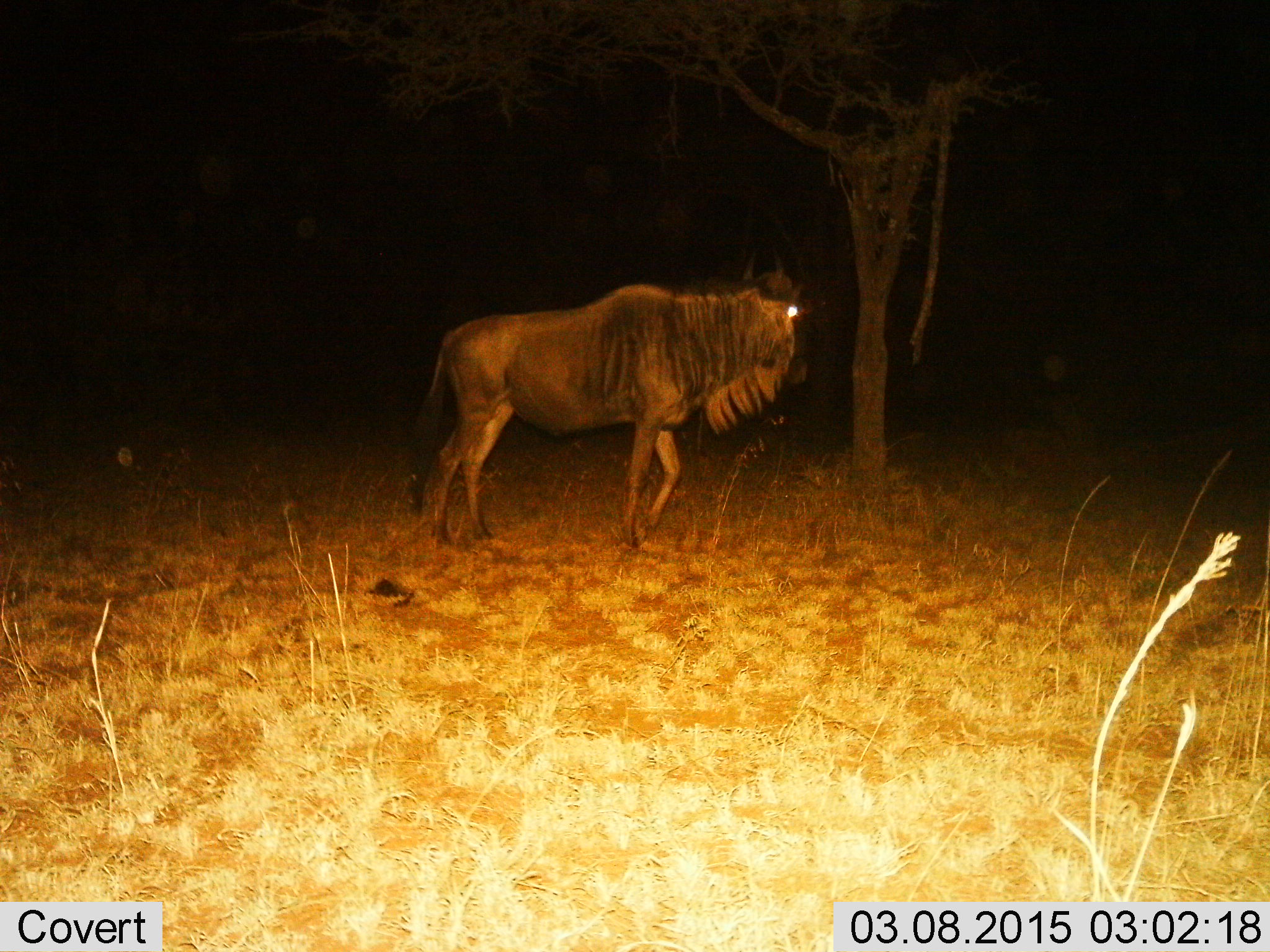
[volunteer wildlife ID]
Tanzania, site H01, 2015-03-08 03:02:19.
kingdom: Animalia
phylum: Chordata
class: Mammalia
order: Artiodactyla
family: Bovidae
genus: Connochaetes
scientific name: Connochaetes taurinus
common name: blue wildebeest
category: wildebeest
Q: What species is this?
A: Wildebeest (blue wildebeest) (Connochaetes taurinus).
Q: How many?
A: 1.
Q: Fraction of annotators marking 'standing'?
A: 20%.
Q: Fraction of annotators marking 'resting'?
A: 0%.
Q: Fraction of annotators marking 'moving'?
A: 80%.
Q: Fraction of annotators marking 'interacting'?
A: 0%.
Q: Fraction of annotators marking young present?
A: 0%.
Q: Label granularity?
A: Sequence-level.